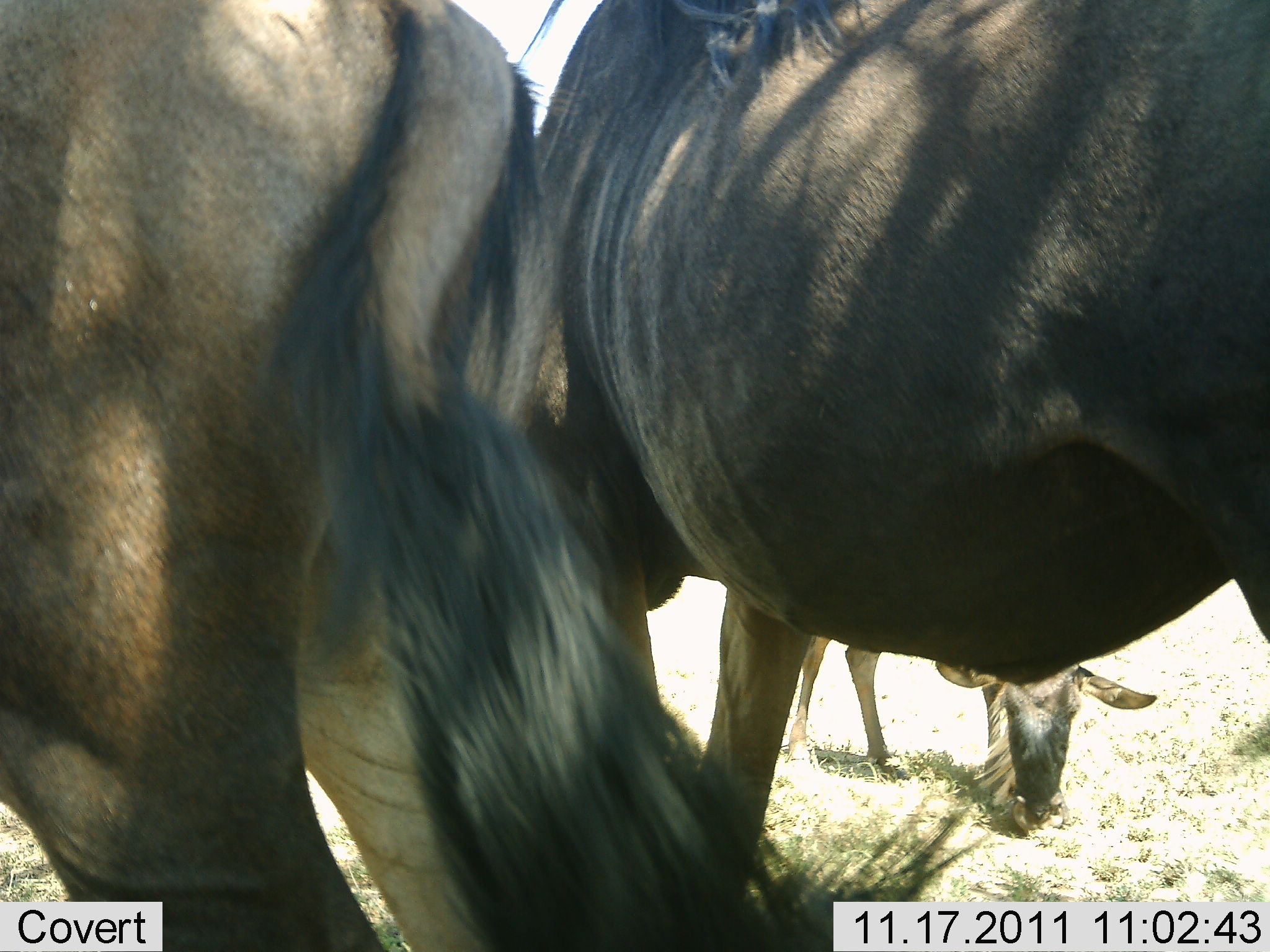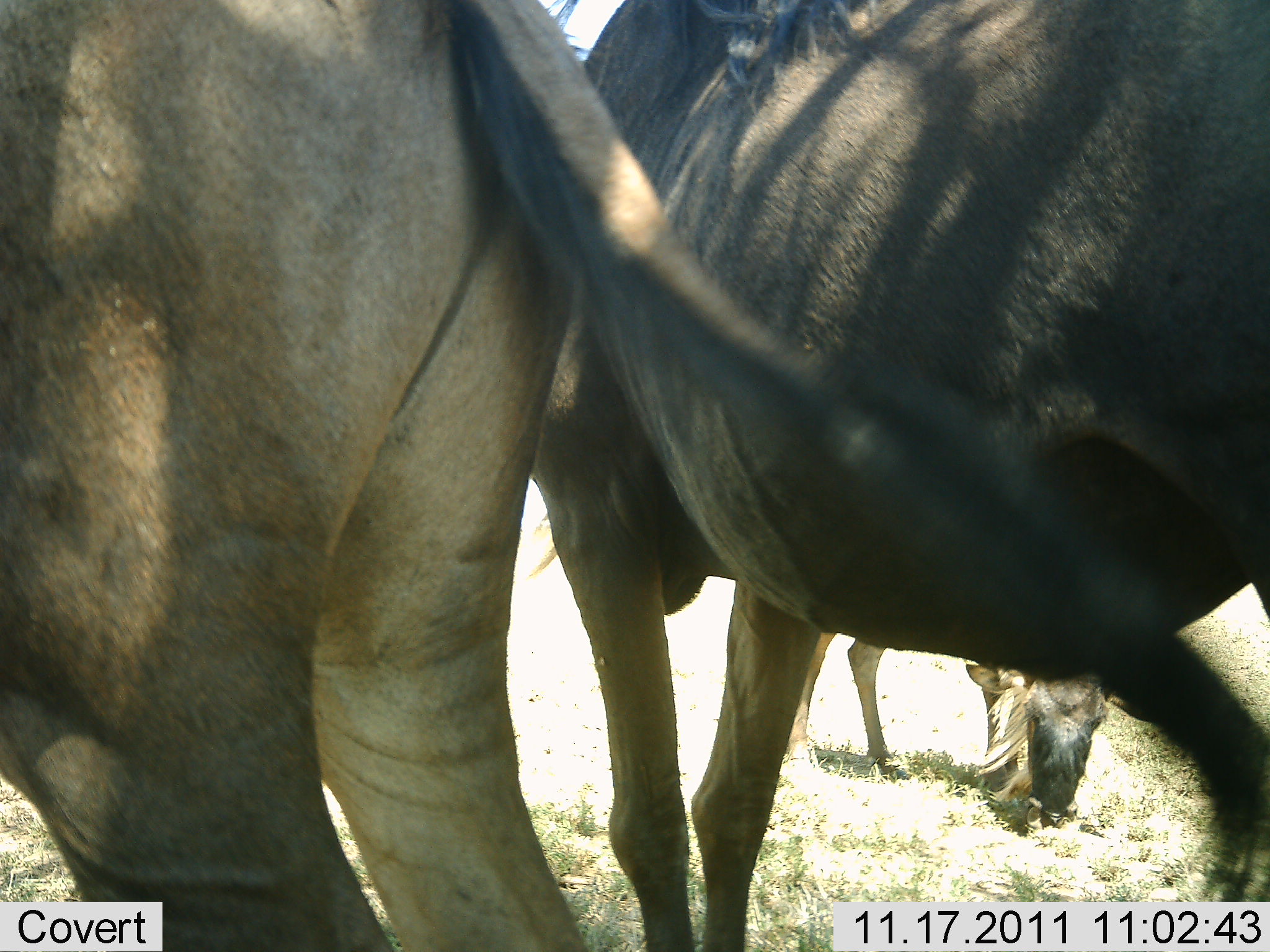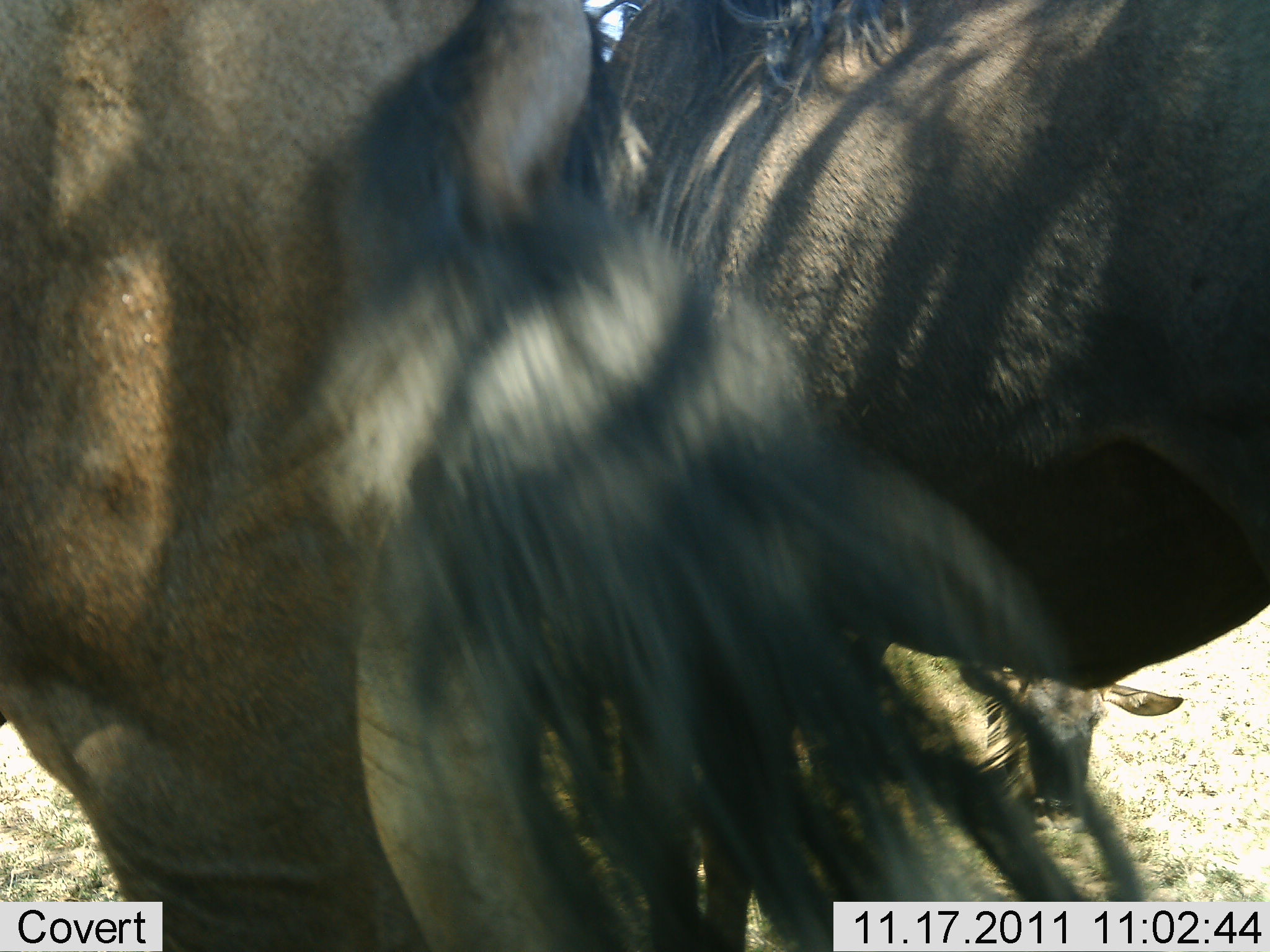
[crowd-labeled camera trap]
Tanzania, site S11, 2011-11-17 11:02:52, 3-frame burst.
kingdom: Animalia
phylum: Chordata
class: Mammalia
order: Artiodactyla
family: Bovidae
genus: Connochaetes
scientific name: Connochaetes taurinus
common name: blue wildebeest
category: wildebeest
Wildebeest (blue wildebeest) (Connochaetes taurinus), count 3. Behavior (volunteer vote fractions): standing 57%, resting 0%, moving 0%, interacting 7%. Young present (vote fraction): 14%. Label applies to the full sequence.